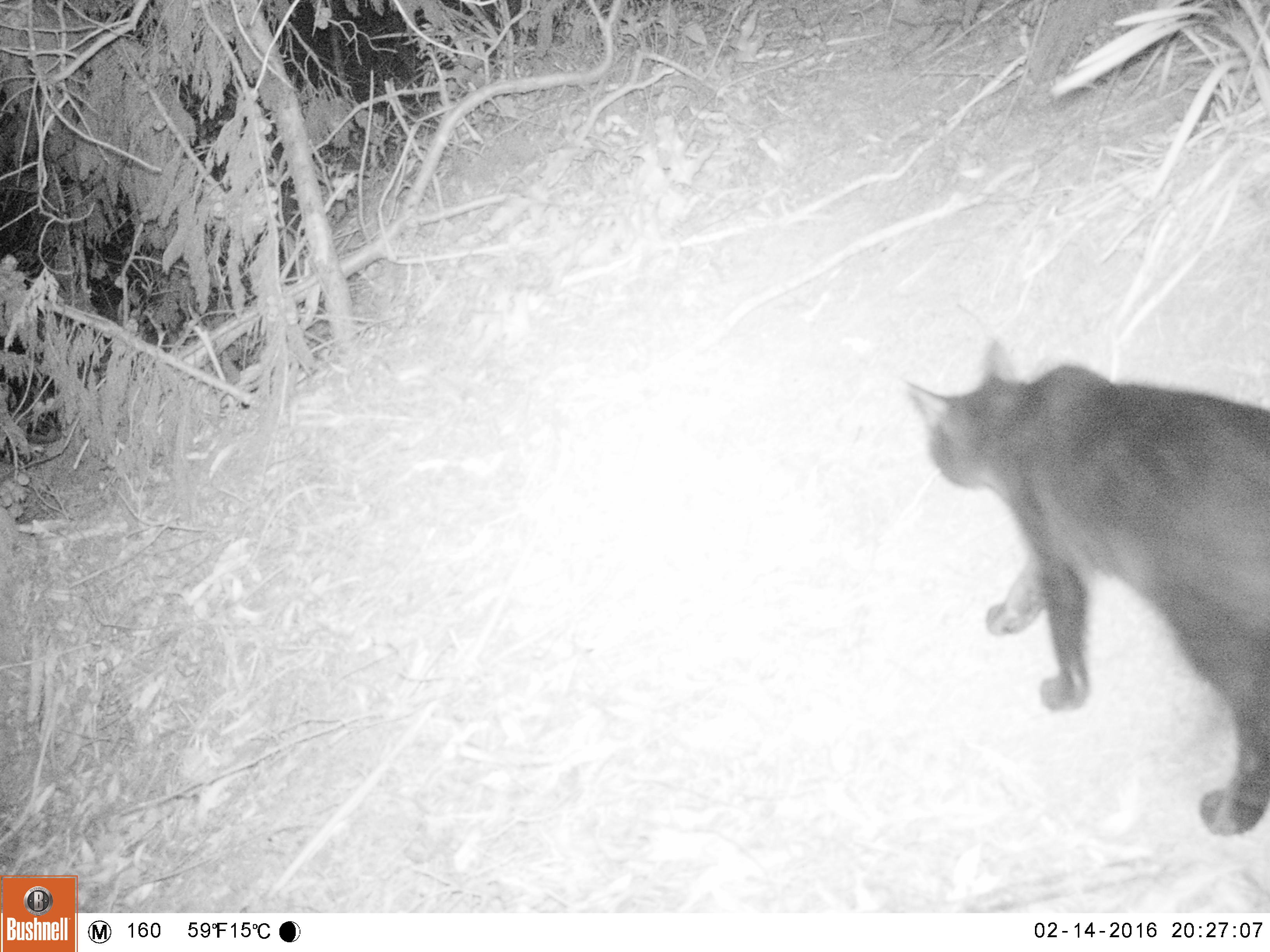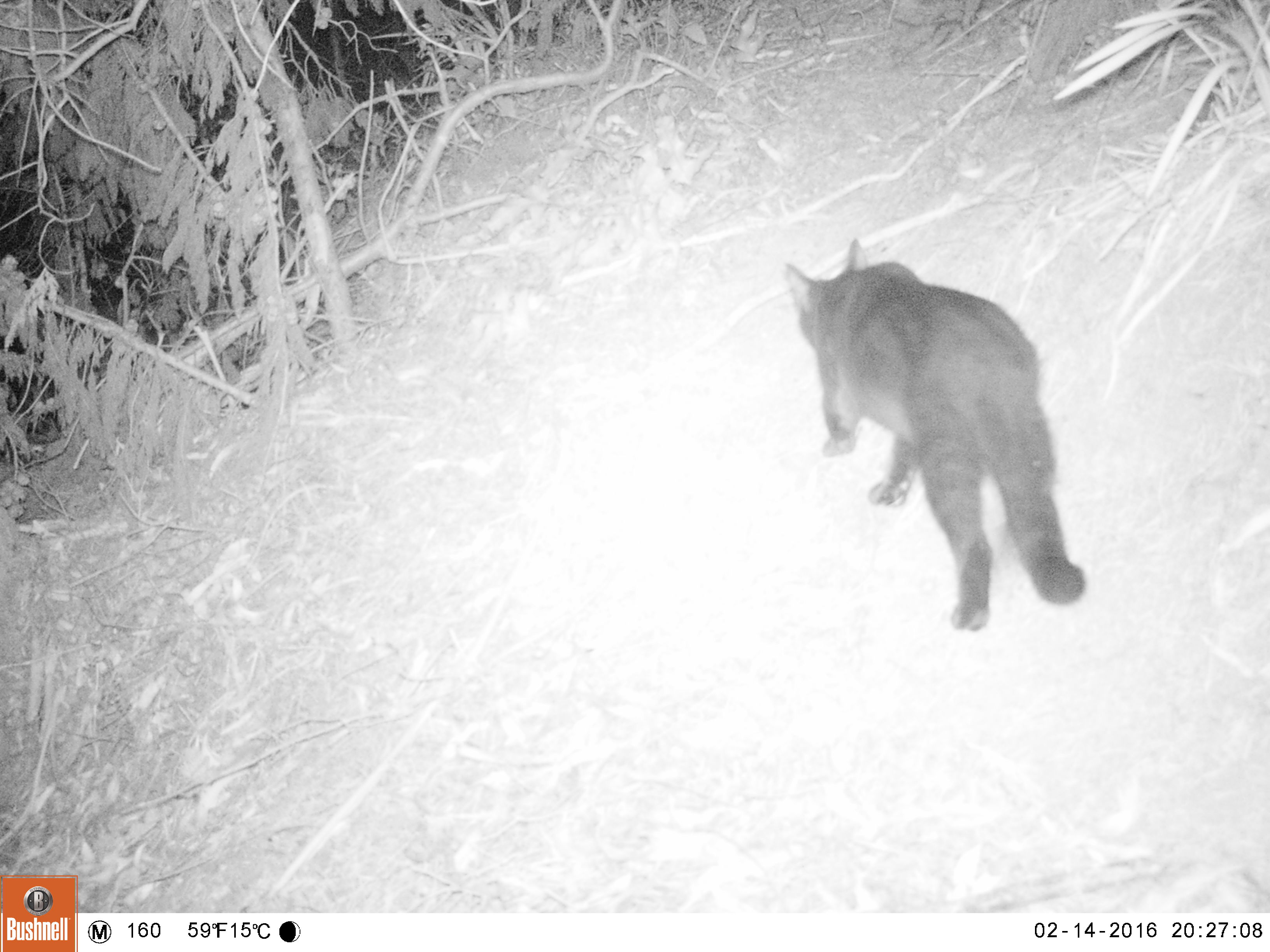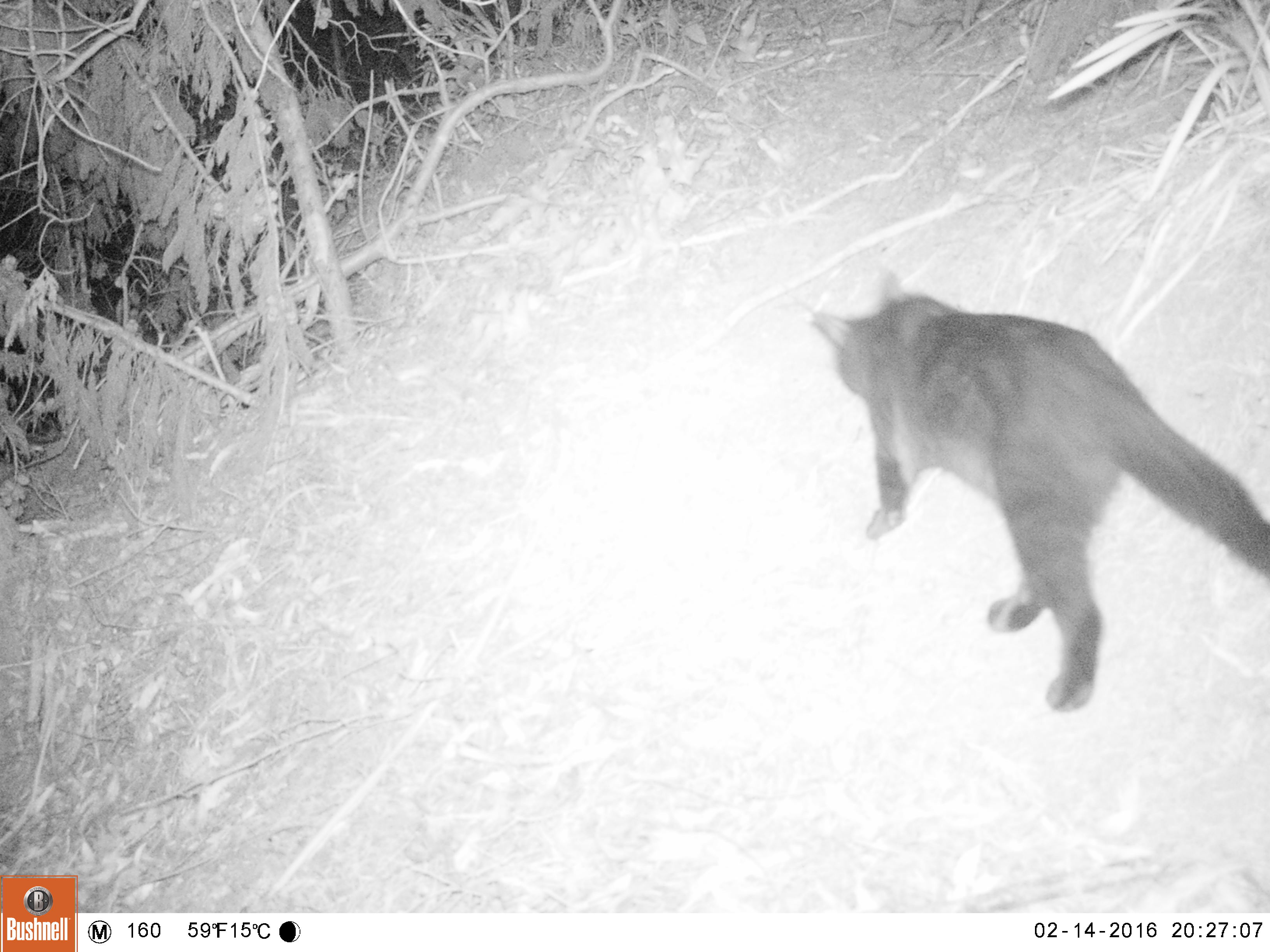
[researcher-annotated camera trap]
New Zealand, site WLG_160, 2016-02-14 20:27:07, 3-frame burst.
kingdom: Animalia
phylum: Chordata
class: Mammalia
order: Carnivora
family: Felidae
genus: Felis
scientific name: Felis catus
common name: domestic cat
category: cat